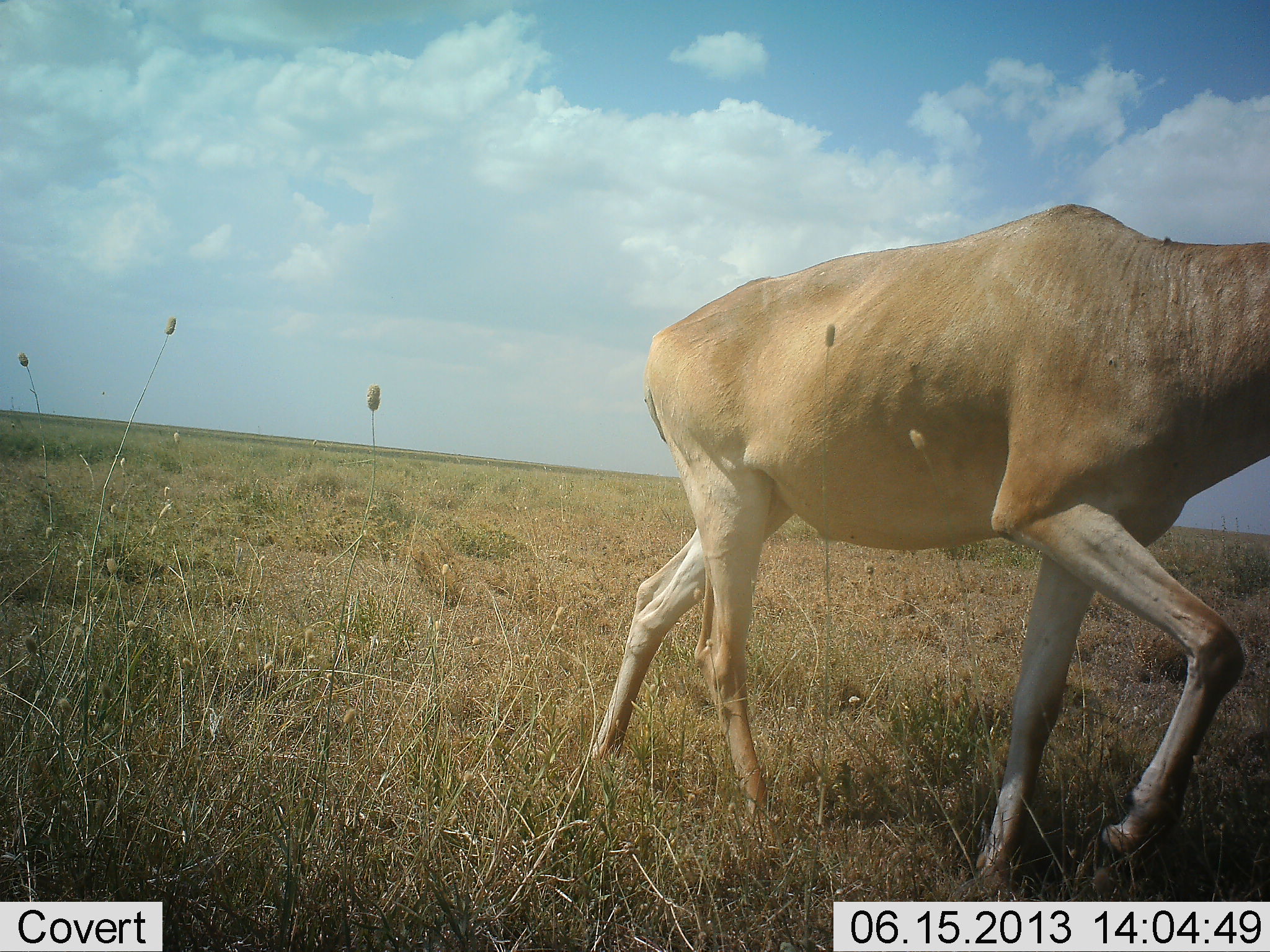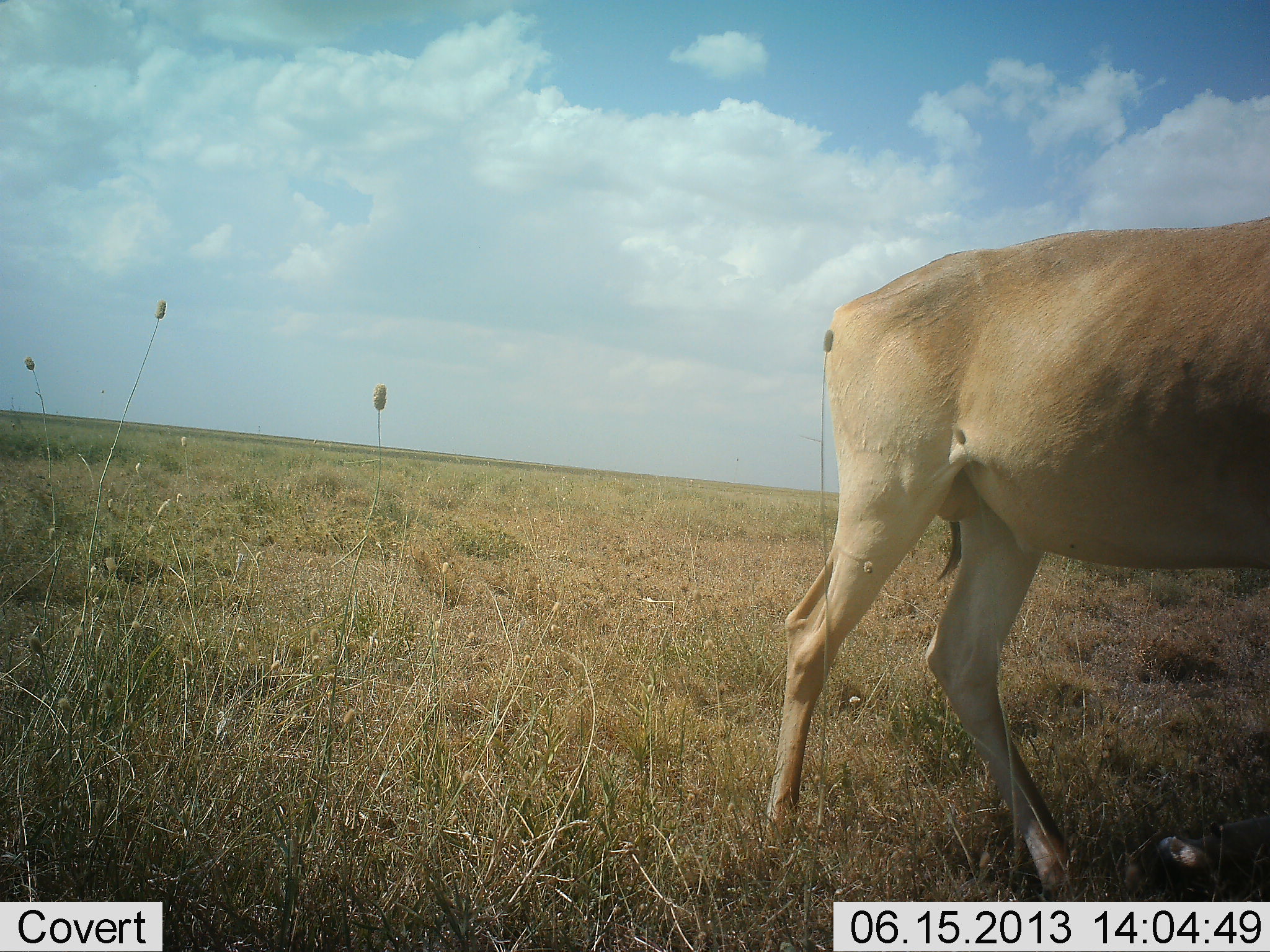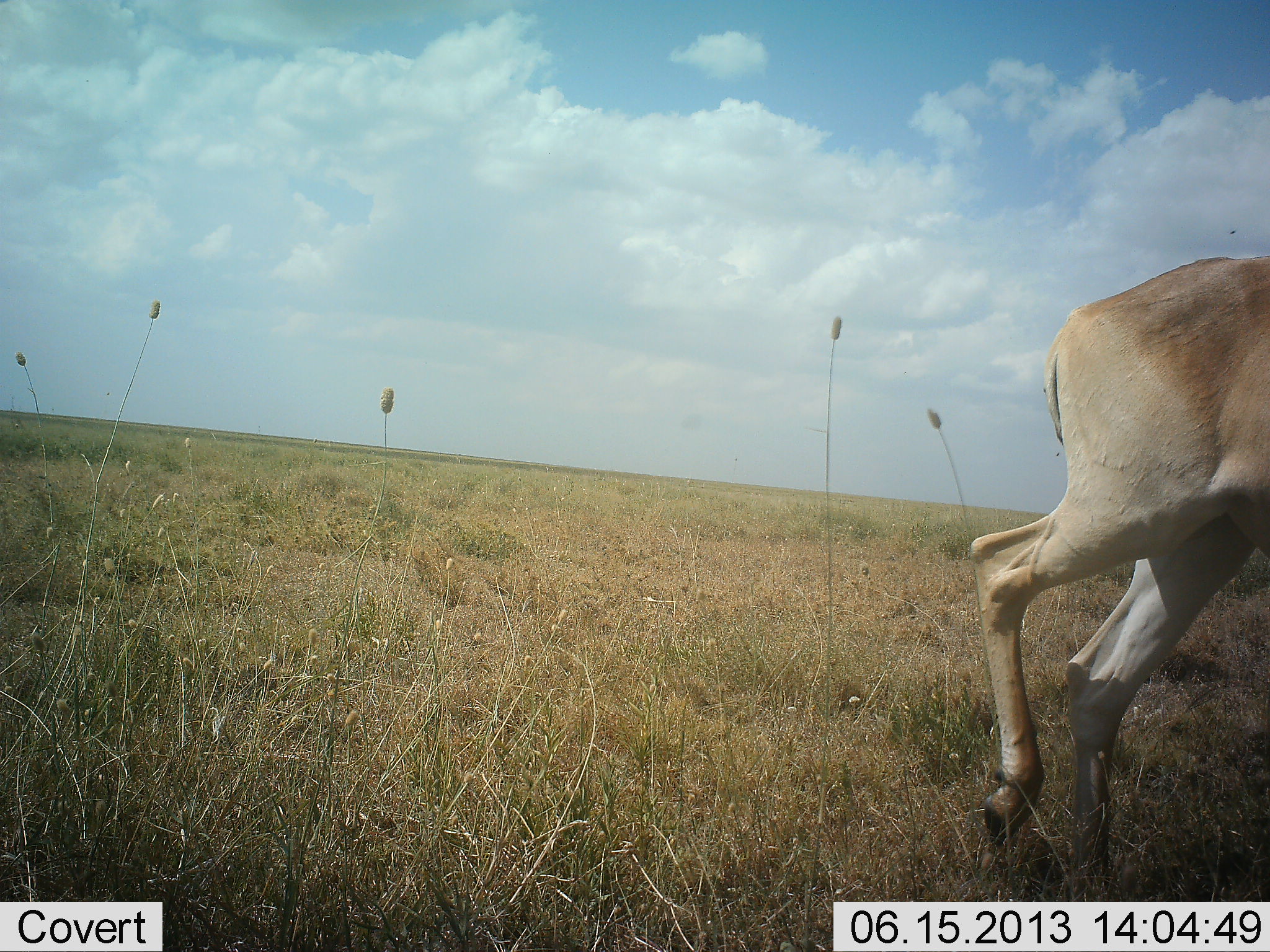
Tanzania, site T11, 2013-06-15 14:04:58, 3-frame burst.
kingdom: Animalia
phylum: Chordata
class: Mammalia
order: Artiodactyla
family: Bovidae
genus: Alcelaphus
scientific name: Alcelaphus buselaphus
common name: hartebeest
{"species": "hartebeest (Alcelaphus buselaphus)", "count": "1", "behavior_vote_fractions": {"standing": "0%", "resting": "0%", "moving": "100%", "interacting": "0%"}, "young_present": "0%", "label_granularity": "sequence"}